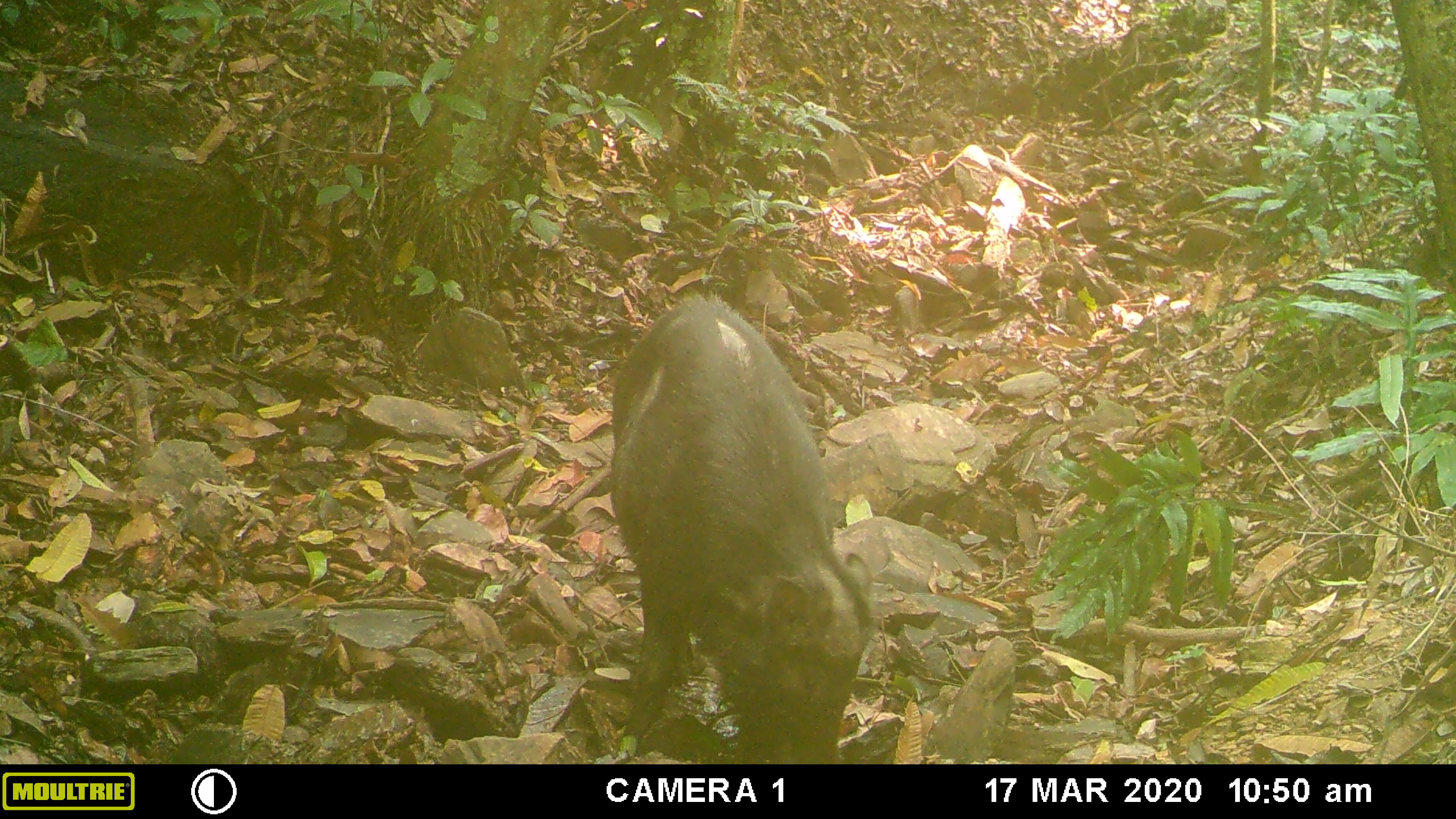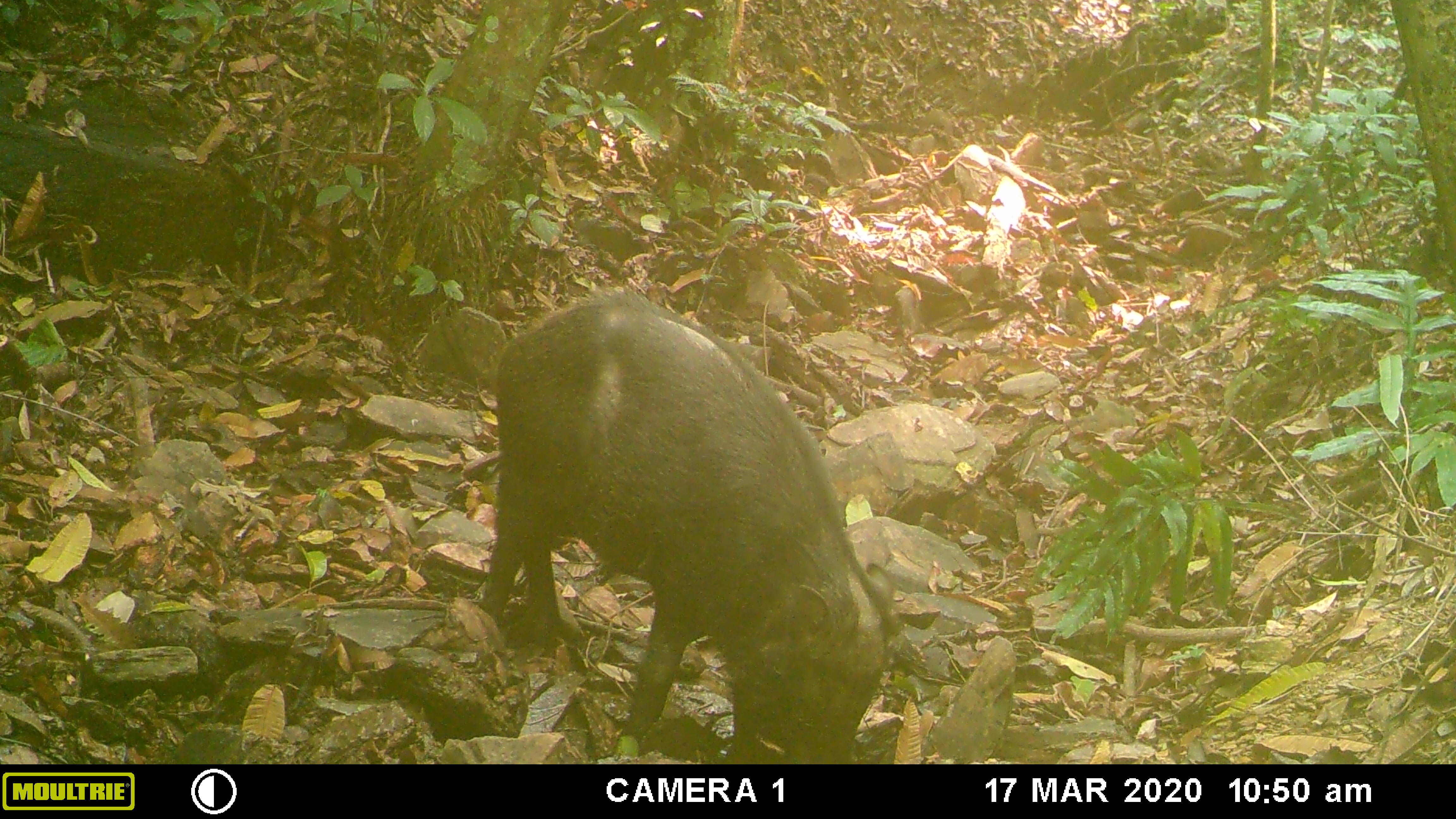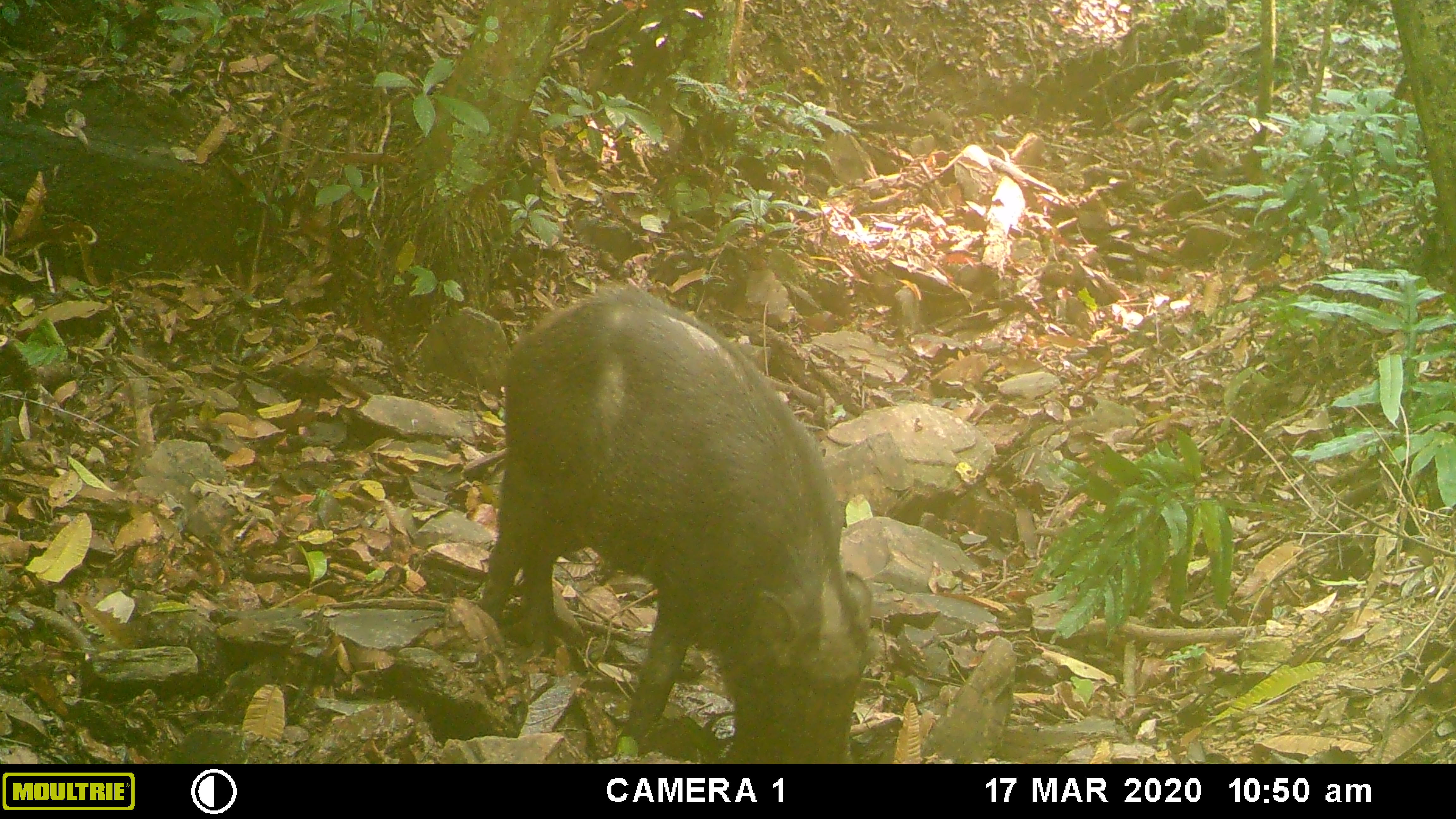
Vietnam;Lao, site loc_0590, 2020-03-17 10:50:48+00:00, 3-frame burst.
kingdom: Animalia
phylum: Chordata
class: Mammalia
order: Artiodactyla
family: Suidae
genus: Sus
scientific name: Sus scrofa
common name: eurasian wild pig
Eurasian wild pig (Sus scrofa). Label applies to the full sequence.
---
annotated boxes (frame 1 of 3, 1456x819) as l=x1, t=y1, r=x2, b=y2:
eurasian wild pig: l=604, t=285, r=878, b=762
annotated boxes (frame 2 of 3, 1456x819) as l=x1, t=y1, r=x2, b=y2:
eurasian wild pig: l=476, t=285, r=896, b=762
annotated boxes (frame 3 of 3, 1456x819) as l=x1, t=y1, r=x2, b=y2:
eurasian wild pig: l=476, t=280, r=877, b=762